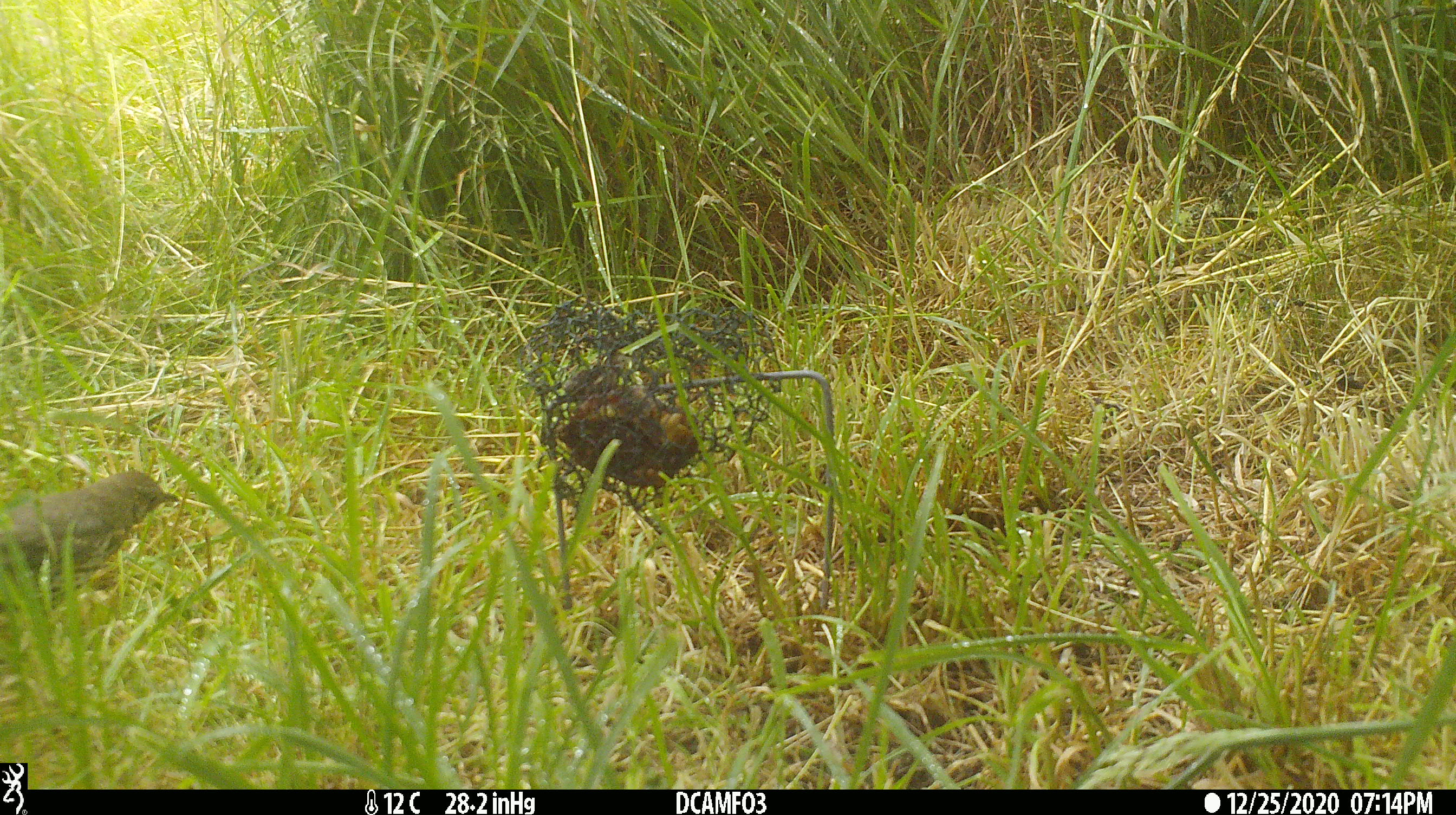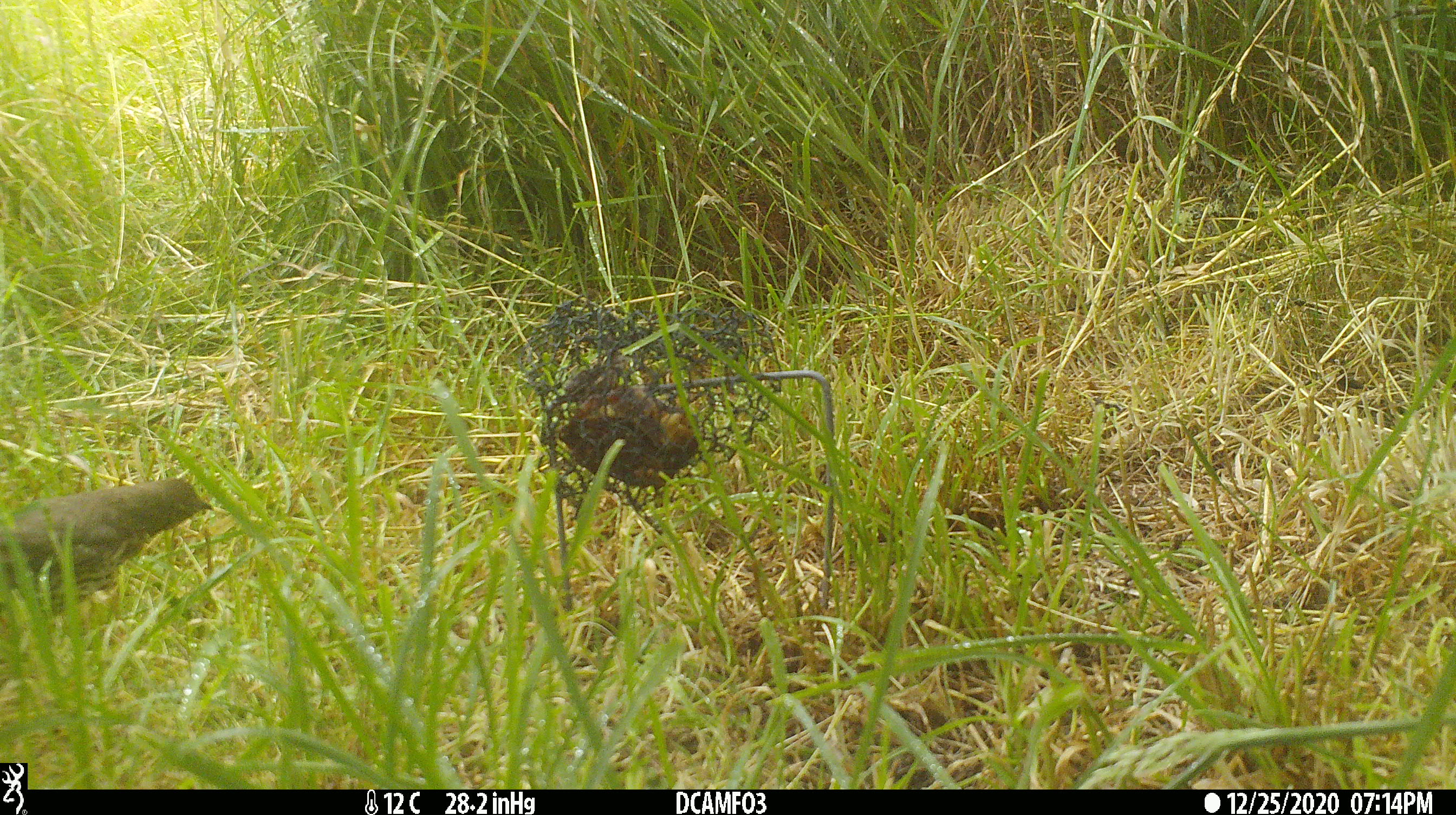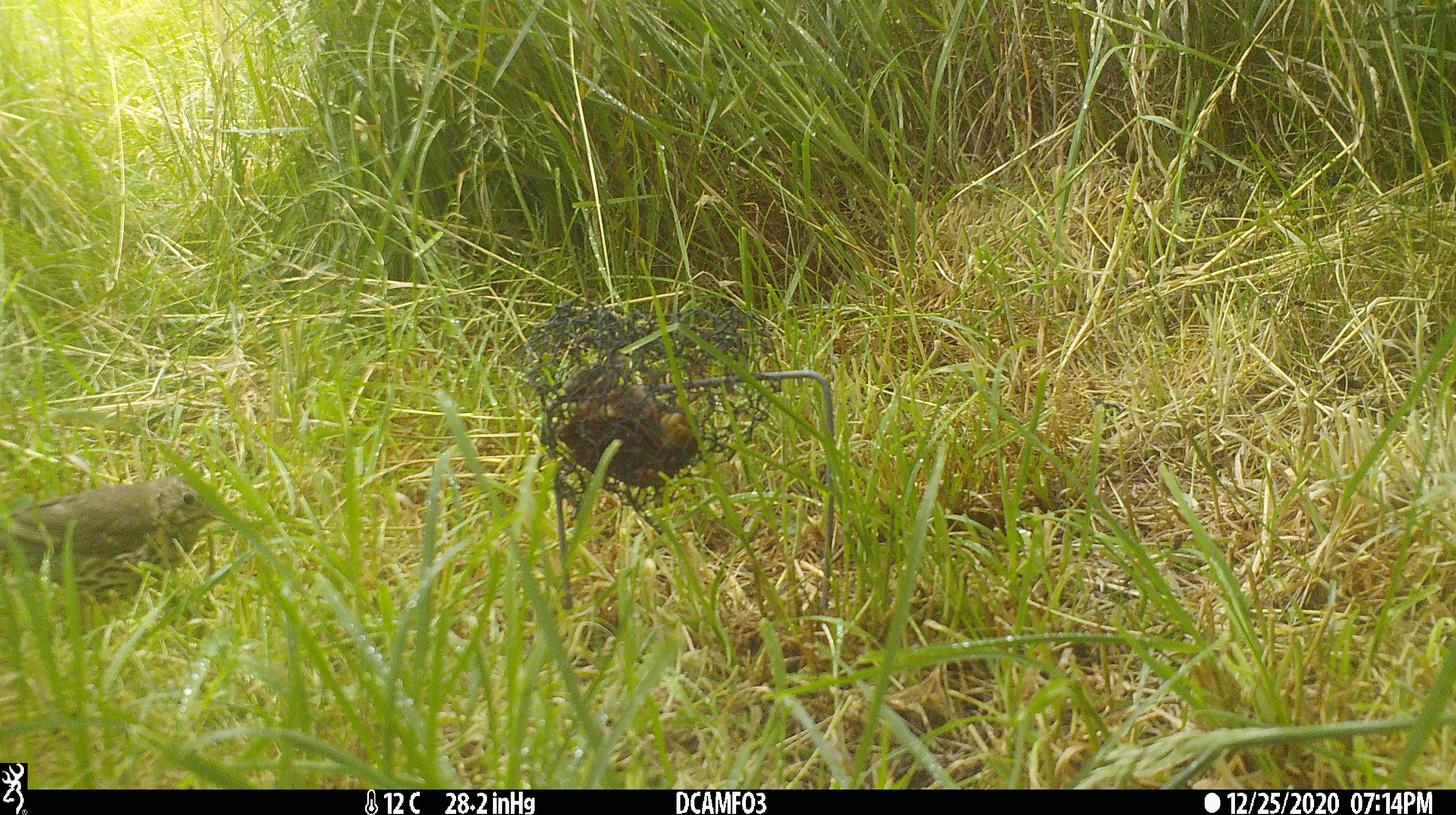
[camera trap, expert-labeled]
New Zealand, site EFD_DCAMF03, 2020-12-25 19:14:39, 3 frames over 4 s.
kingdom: Animalia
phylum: Chordata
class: Aves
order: Passeriformes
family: Turdidae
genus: Turdus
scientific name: Turdus philomelos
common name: song thrush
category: thrush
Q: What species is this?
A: Thrush (song thrush) (Turdus philomelos).